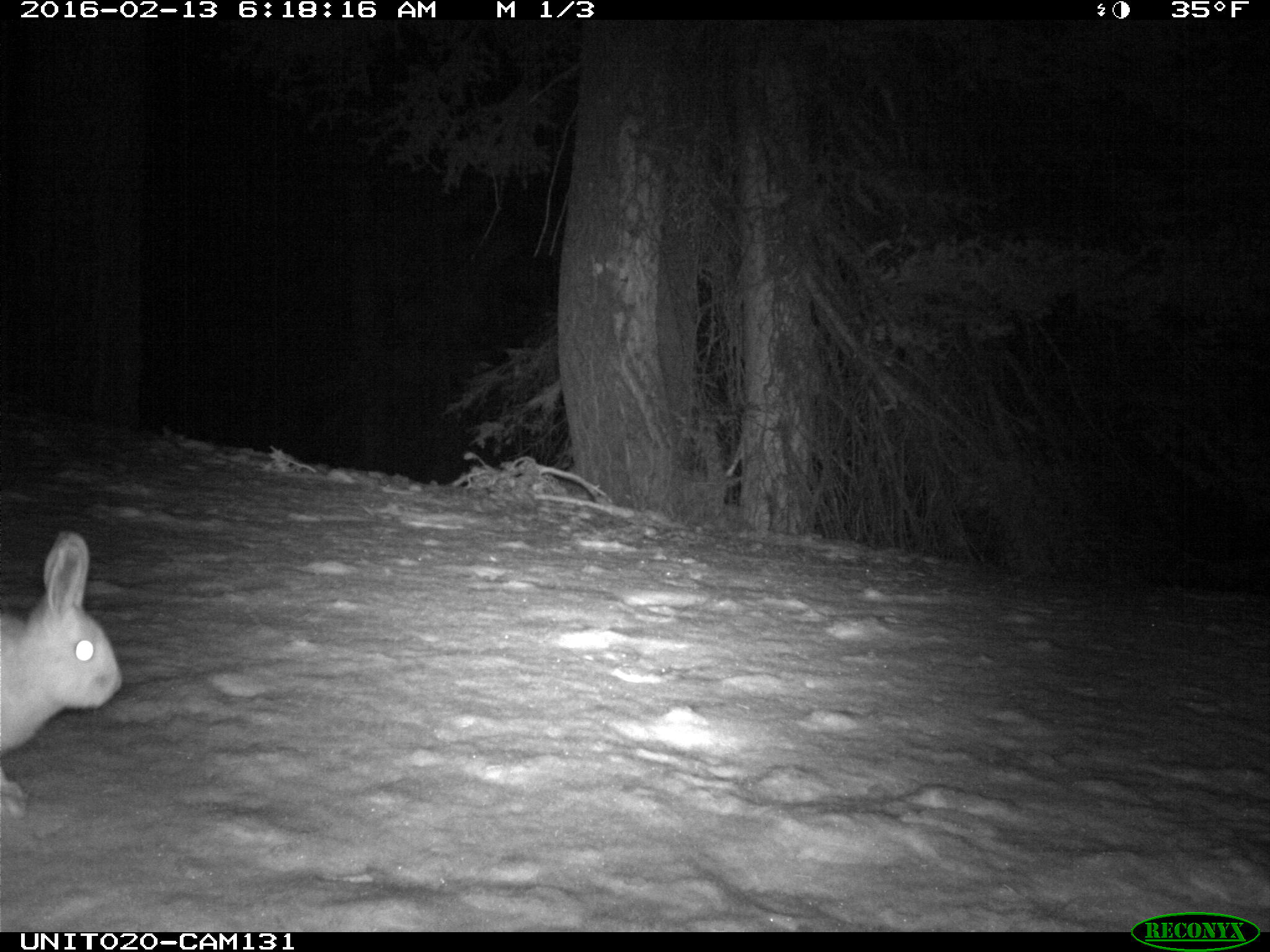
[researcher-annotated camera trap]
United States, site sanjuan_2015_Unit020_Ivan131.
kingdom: Animalia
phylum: Chordata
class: Mammalia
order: Lagomorpha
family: Leporidae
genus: Lepus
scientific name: Lepus americanus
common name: snowshoe hare